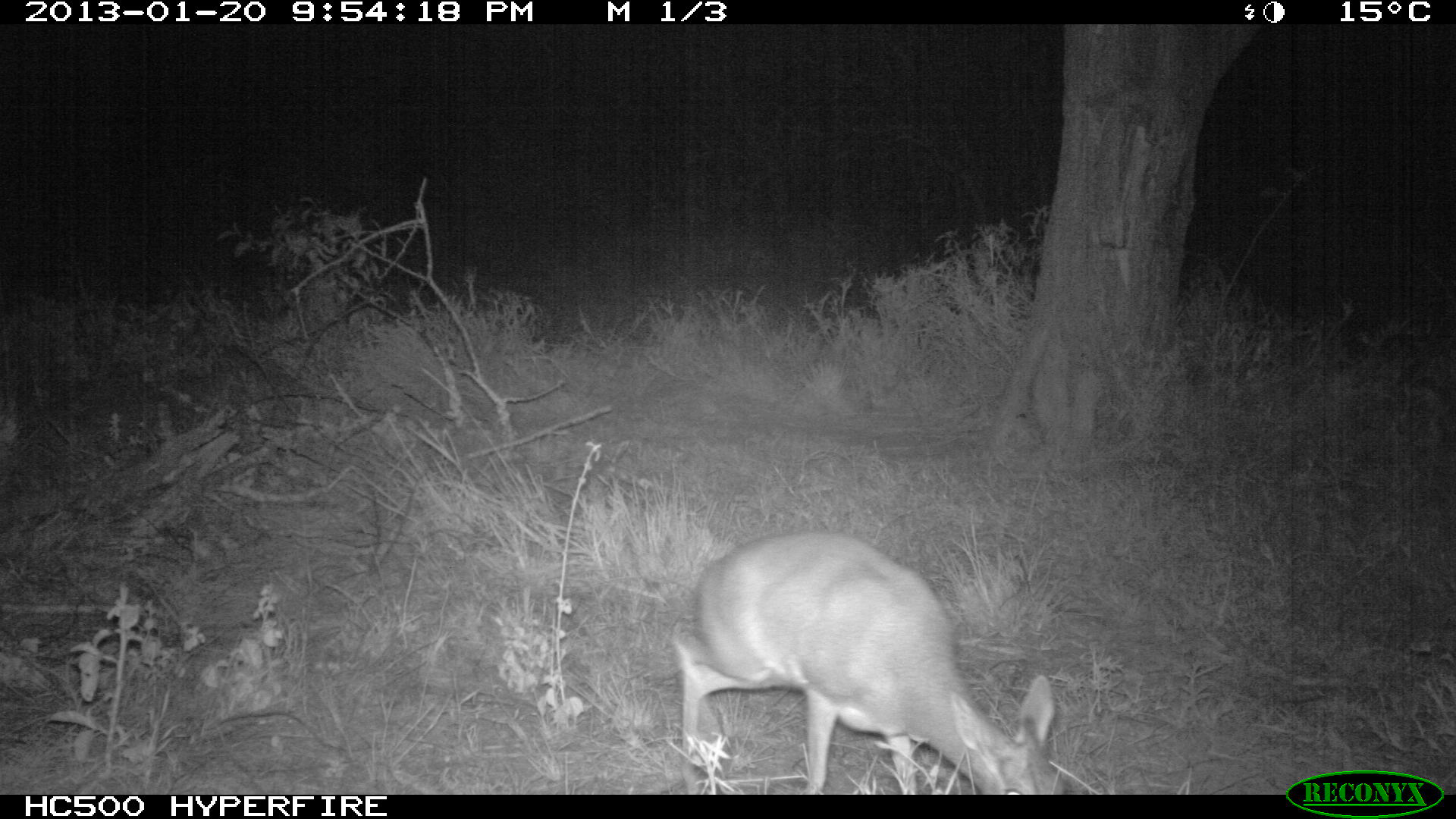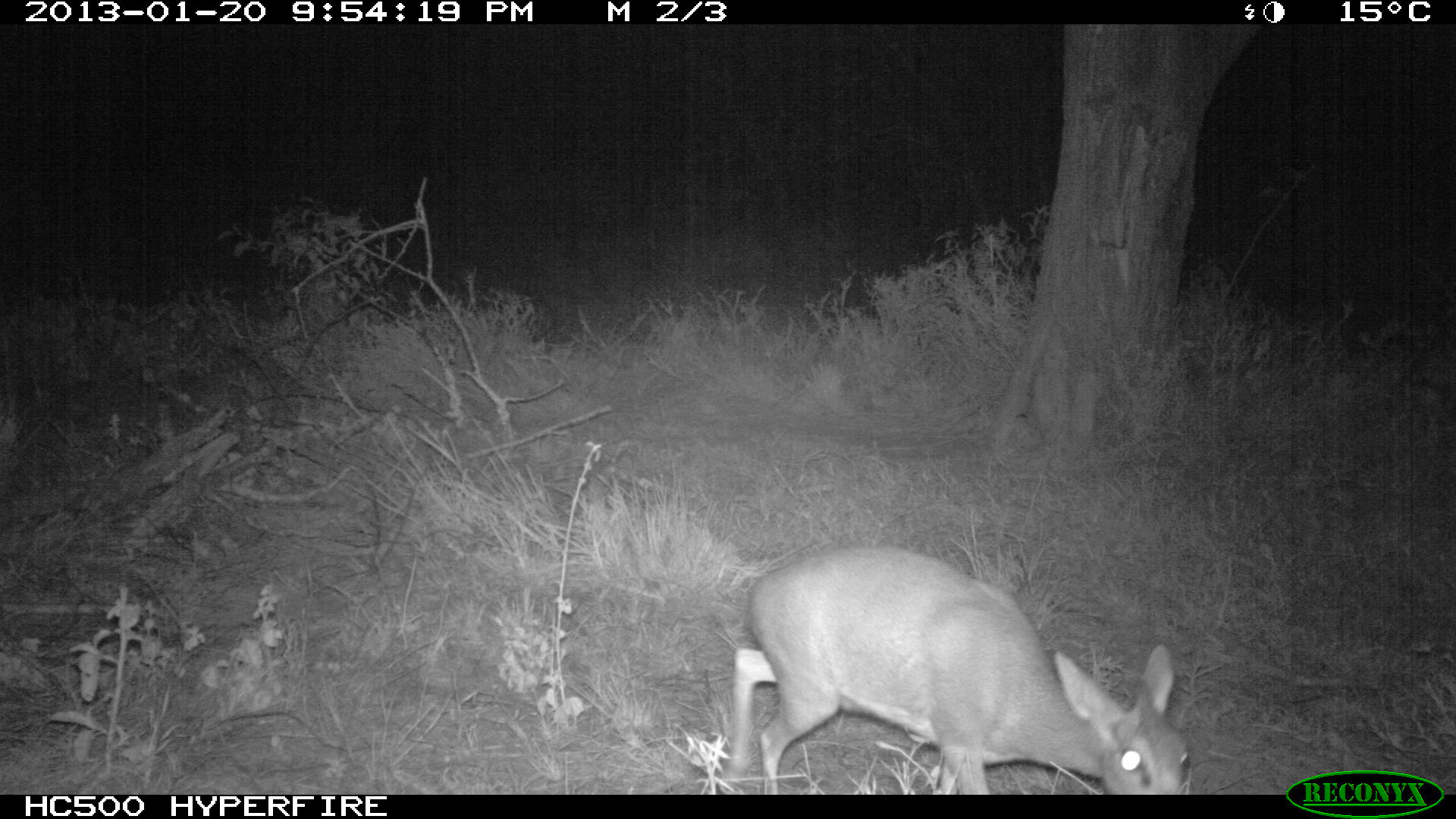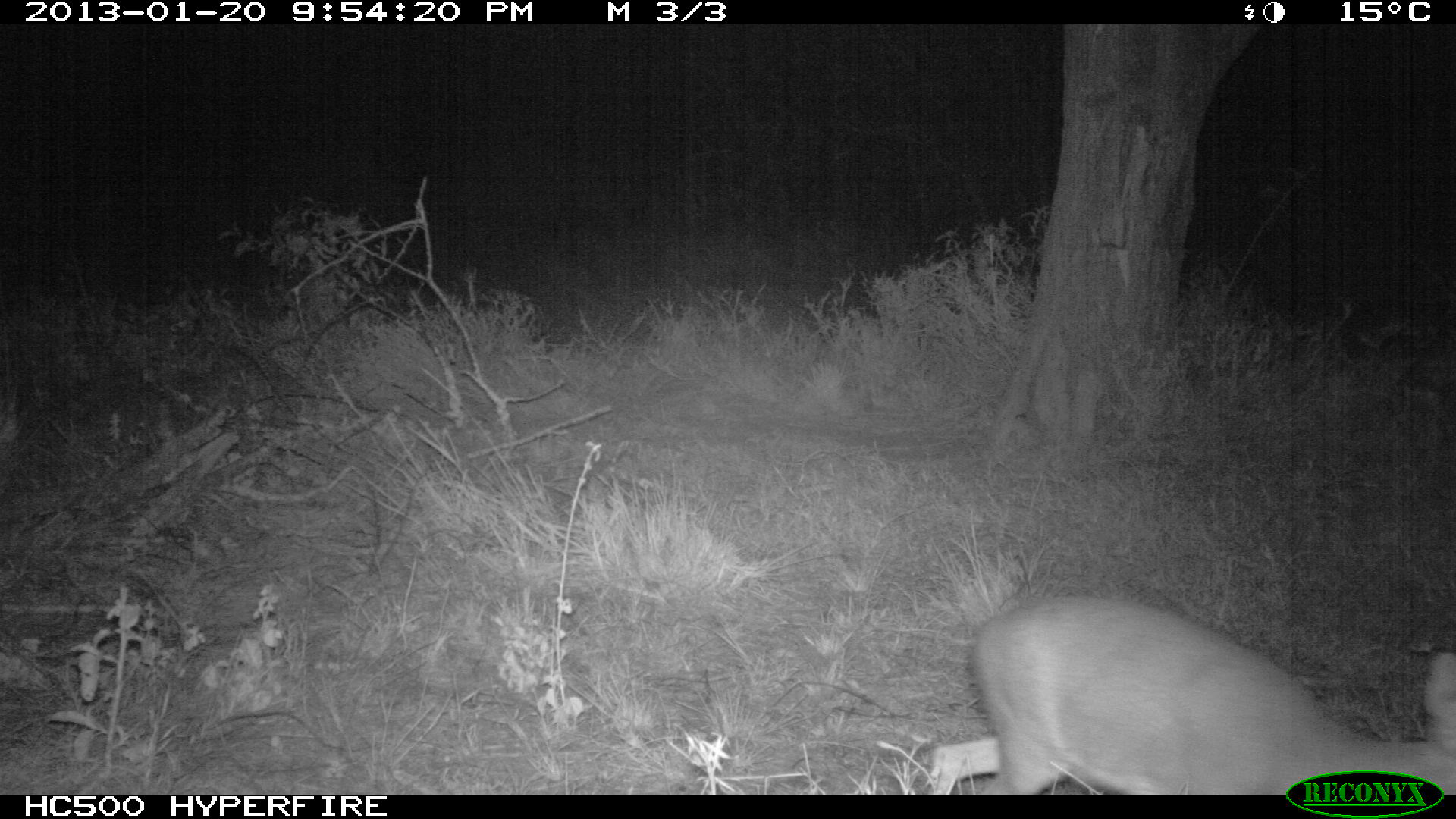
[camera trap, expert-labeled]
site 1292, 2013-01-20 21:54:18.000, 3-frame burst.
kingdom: Animalia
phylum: Chordata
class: Mammalia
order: Artiodactyla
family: Bovidae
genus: Madoqua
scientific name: Madoqua guentheri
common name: günther's dik-dik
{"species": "Madoqua guentheri (günther's dik-dik)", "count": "1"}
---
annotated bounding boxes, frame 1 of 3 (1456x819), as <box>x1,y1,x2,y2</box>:
madoqua guentheri: <box>671,528,1064,793</box>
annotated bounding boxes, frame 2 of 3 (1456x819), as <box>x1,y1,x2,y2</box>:
madoqua guentheri: <box>722,541,1193,794</box>